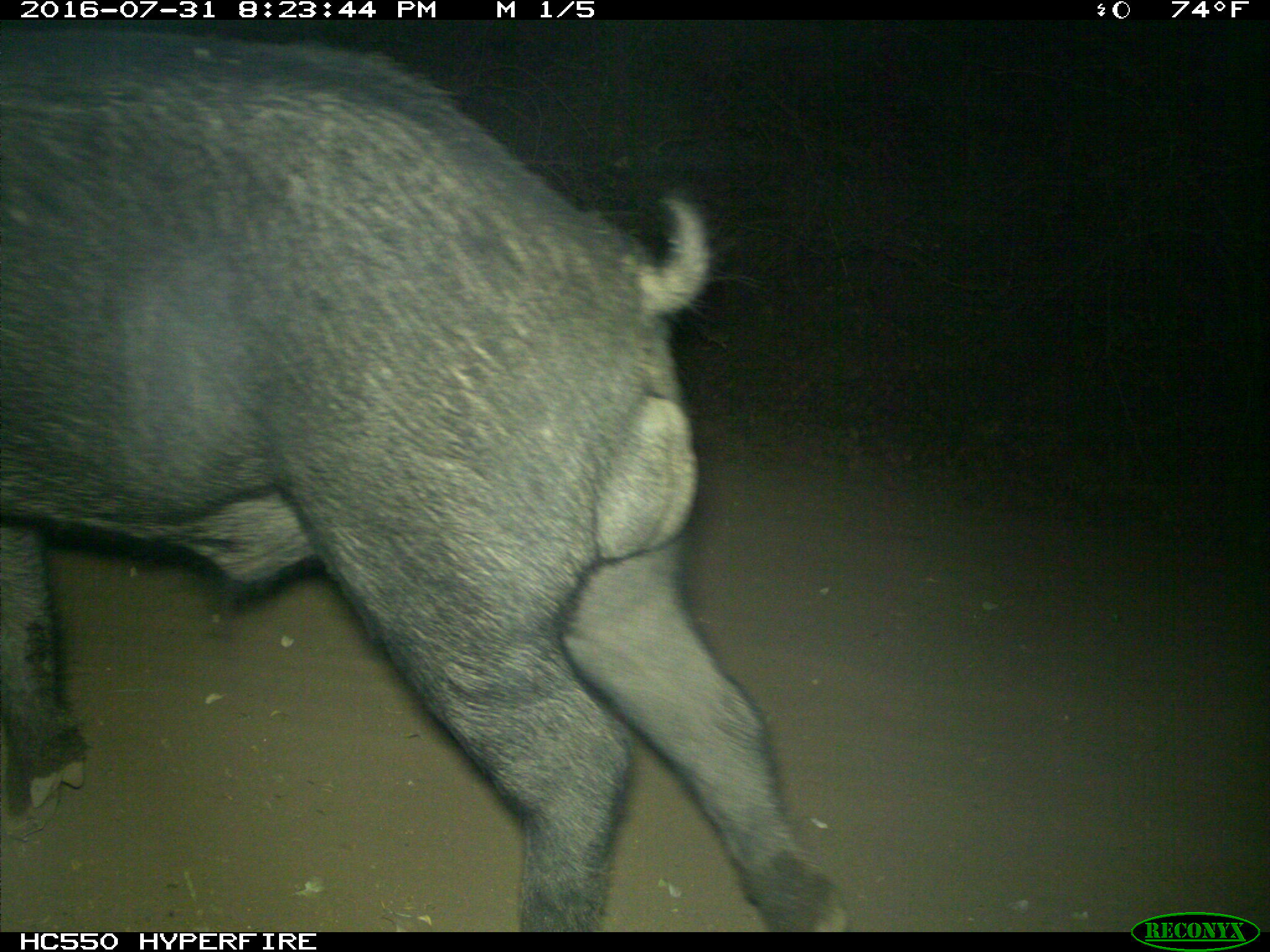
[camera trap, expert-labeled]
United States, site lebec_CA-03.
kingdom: Animalia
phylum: Chordata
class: Mammalia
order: Artiodactyla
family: Suidae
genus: Sus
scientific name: Sus scrofa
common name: wild boar